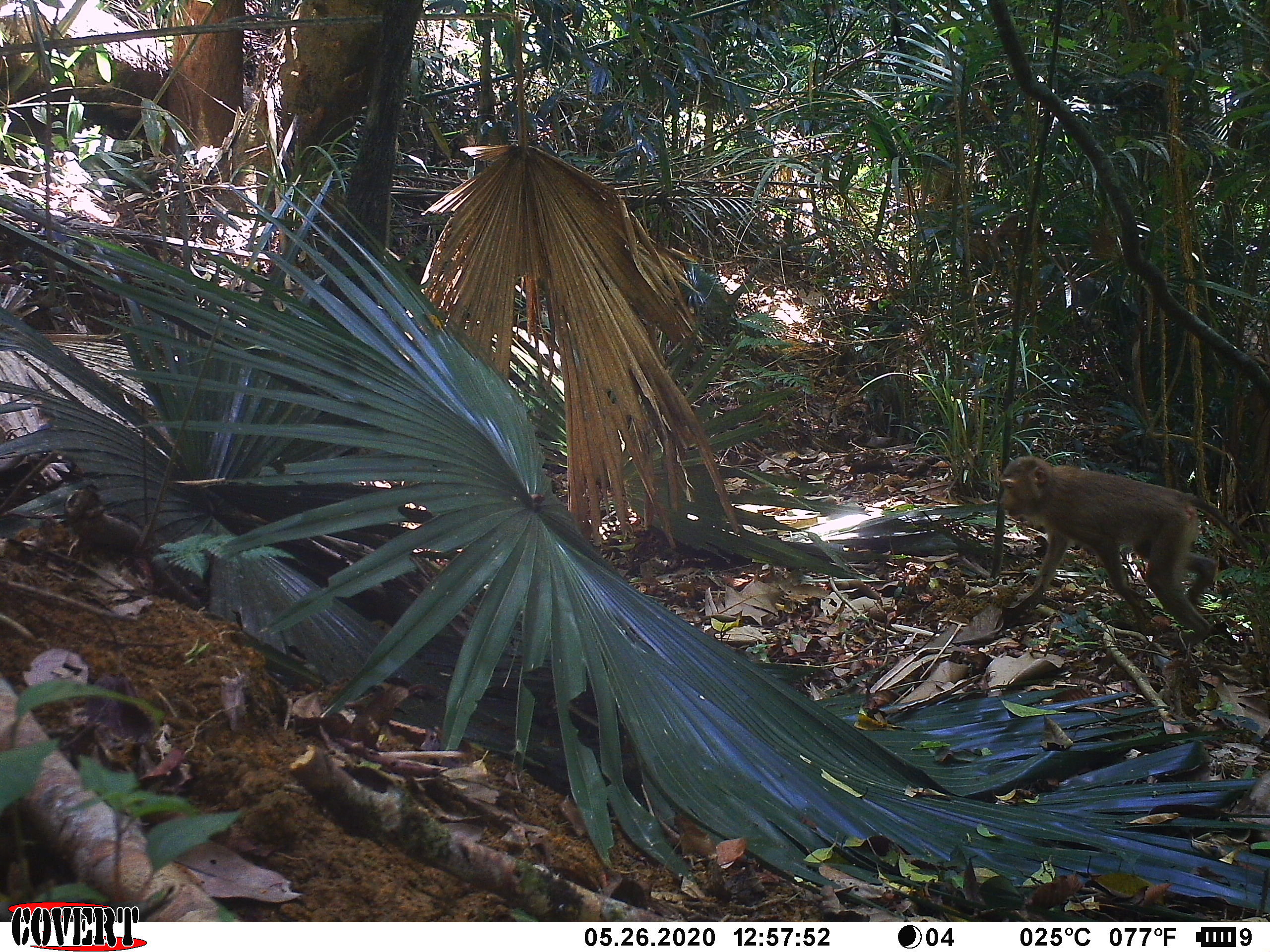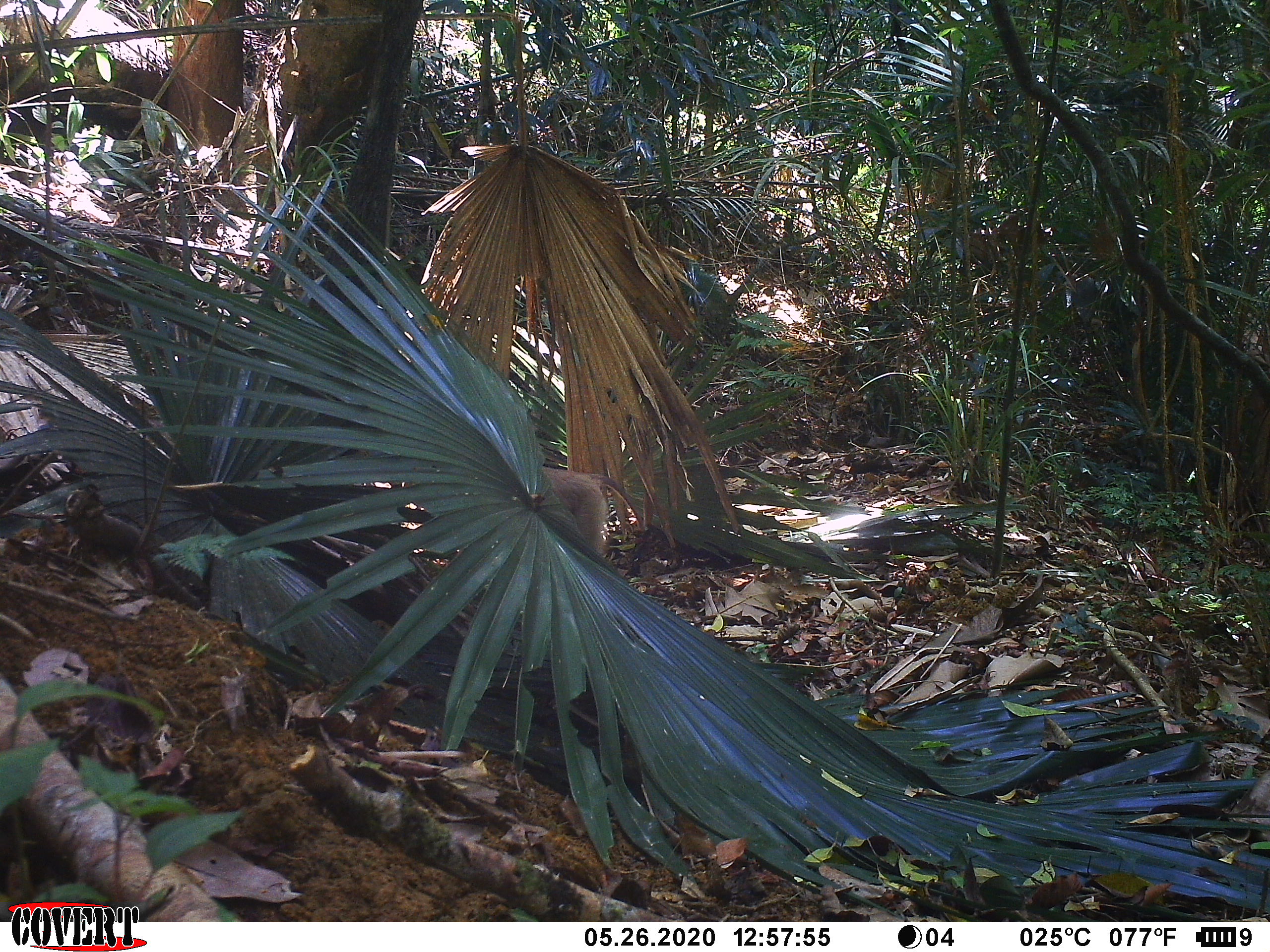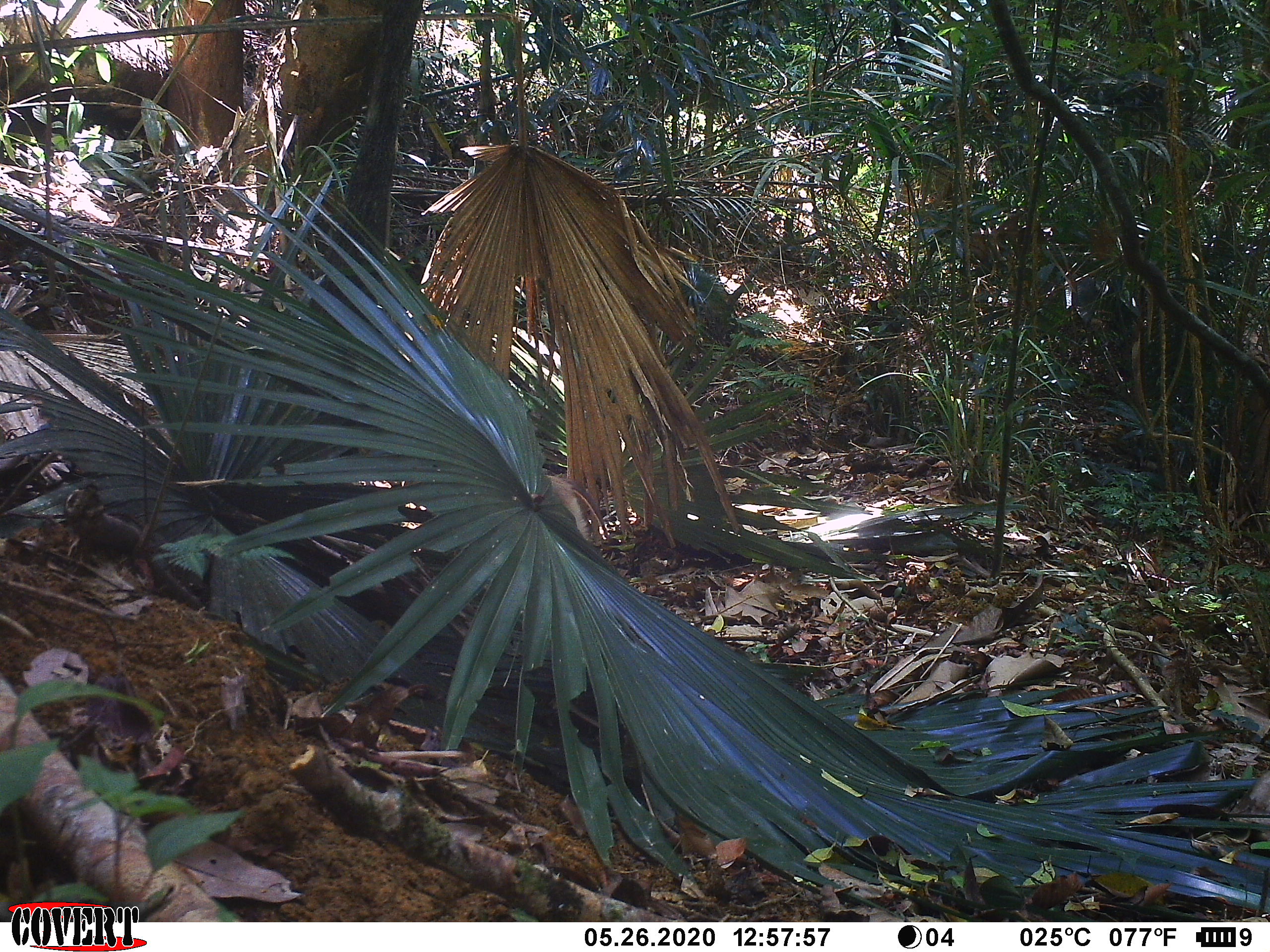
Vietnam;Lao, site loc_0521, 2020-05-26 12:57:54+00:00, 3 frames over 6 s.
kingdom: Animalia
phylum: Chordata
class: Mammalia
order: Primates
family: Cercopithecidae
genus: Macaca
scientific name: Macaca nemestrina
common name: pig-tailed macaque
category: pig tailed macaque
Pig tailed macaque (pig-tailed macaque) (Macaca nemestrina). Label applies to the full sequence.